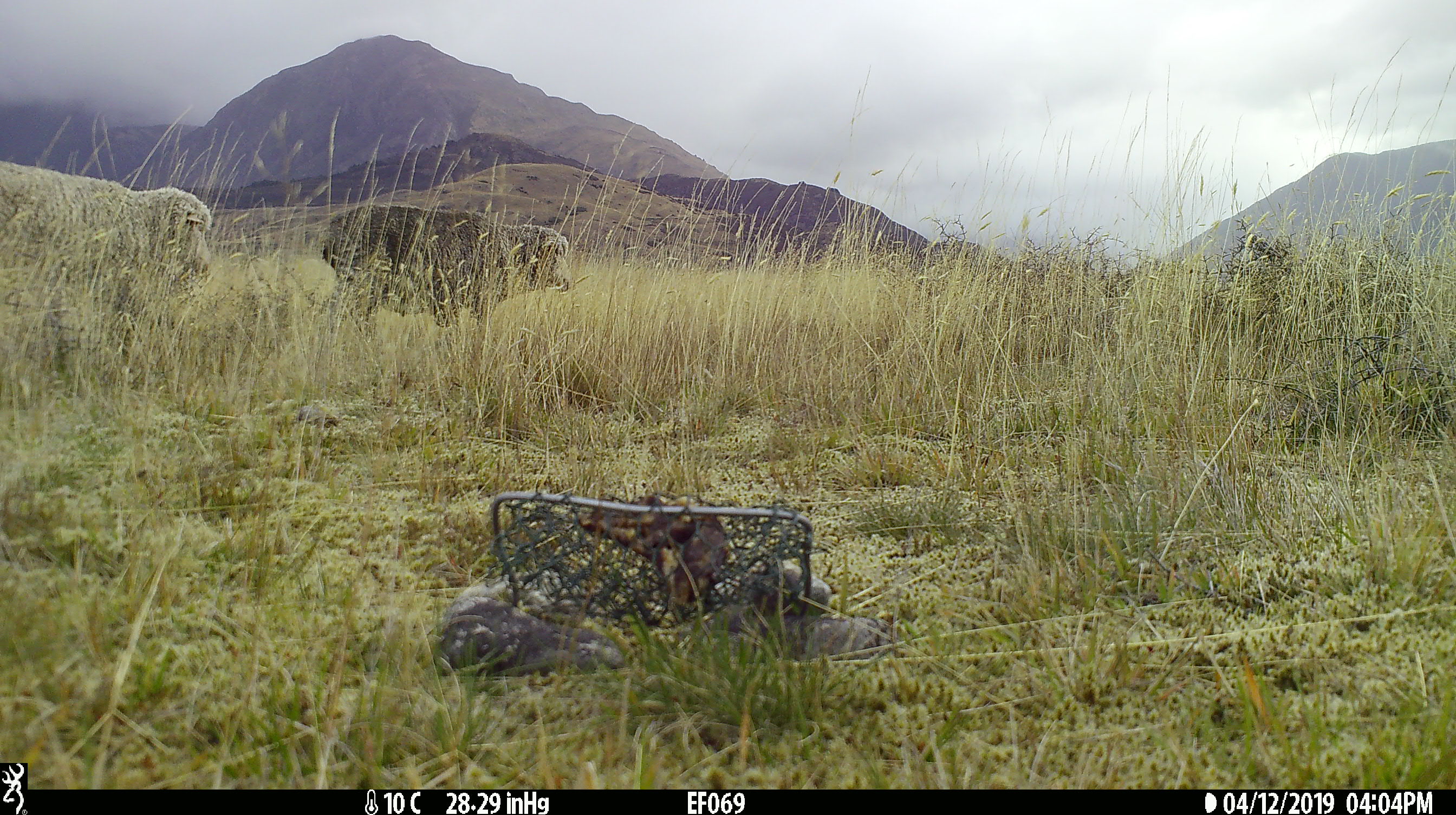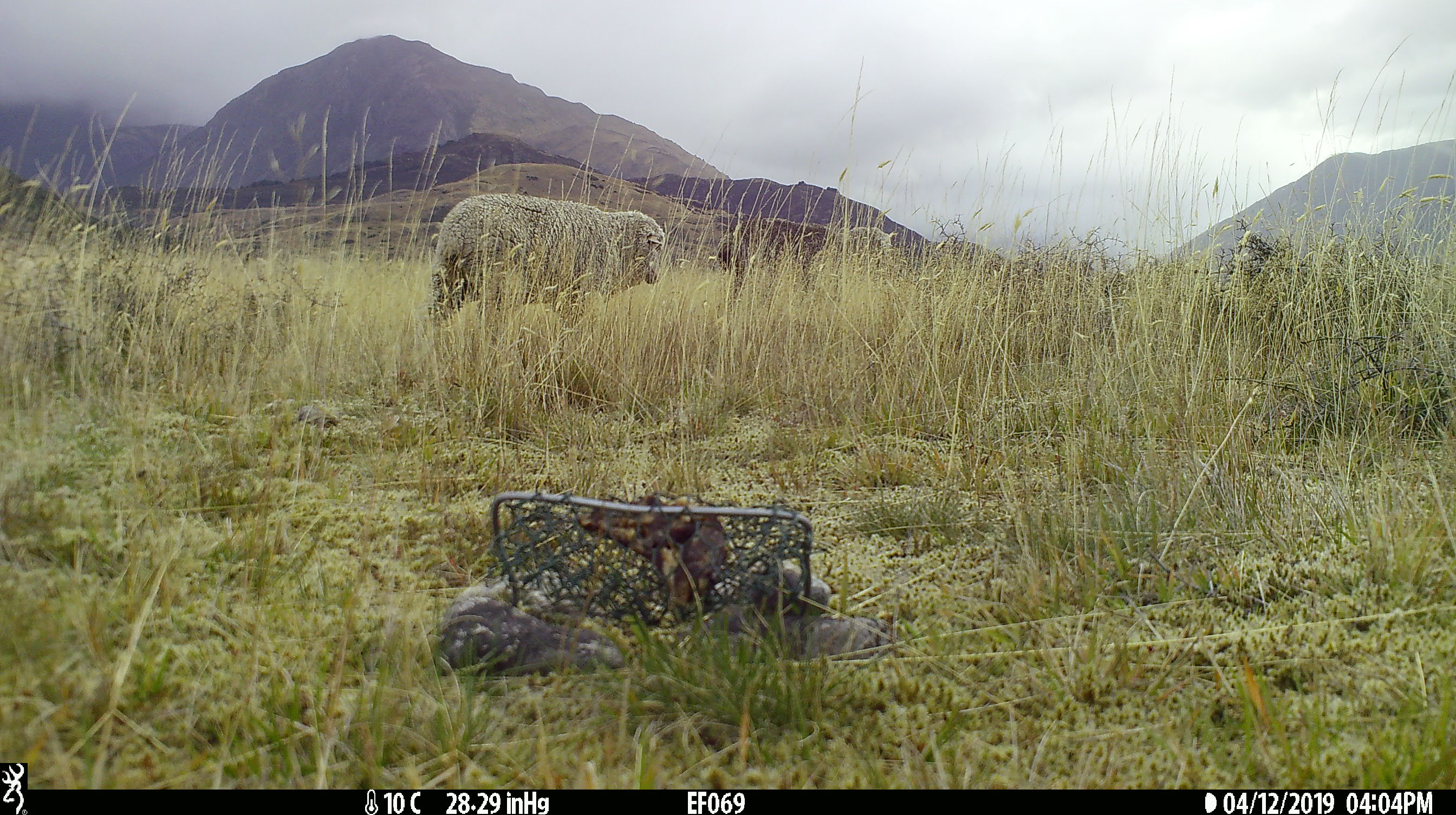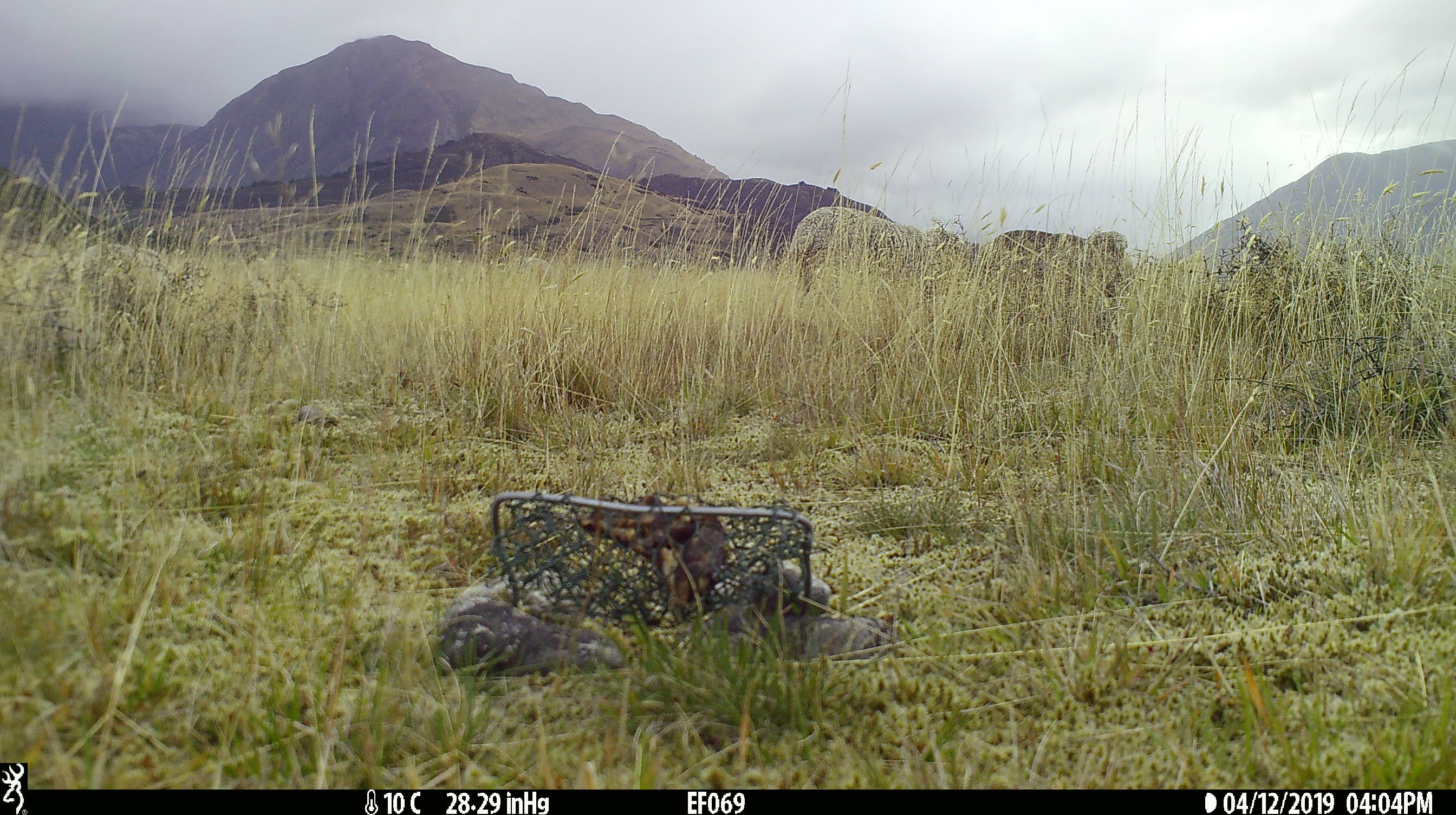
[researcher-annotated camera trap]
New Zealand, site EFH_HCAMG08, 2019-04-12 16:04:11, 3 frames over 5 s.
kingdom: Animalia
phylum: Chordata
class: Mammalia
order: Artiodactyla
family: Bovidae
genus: Ovis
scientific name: Ovis aries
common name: domestic sheep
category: sheep